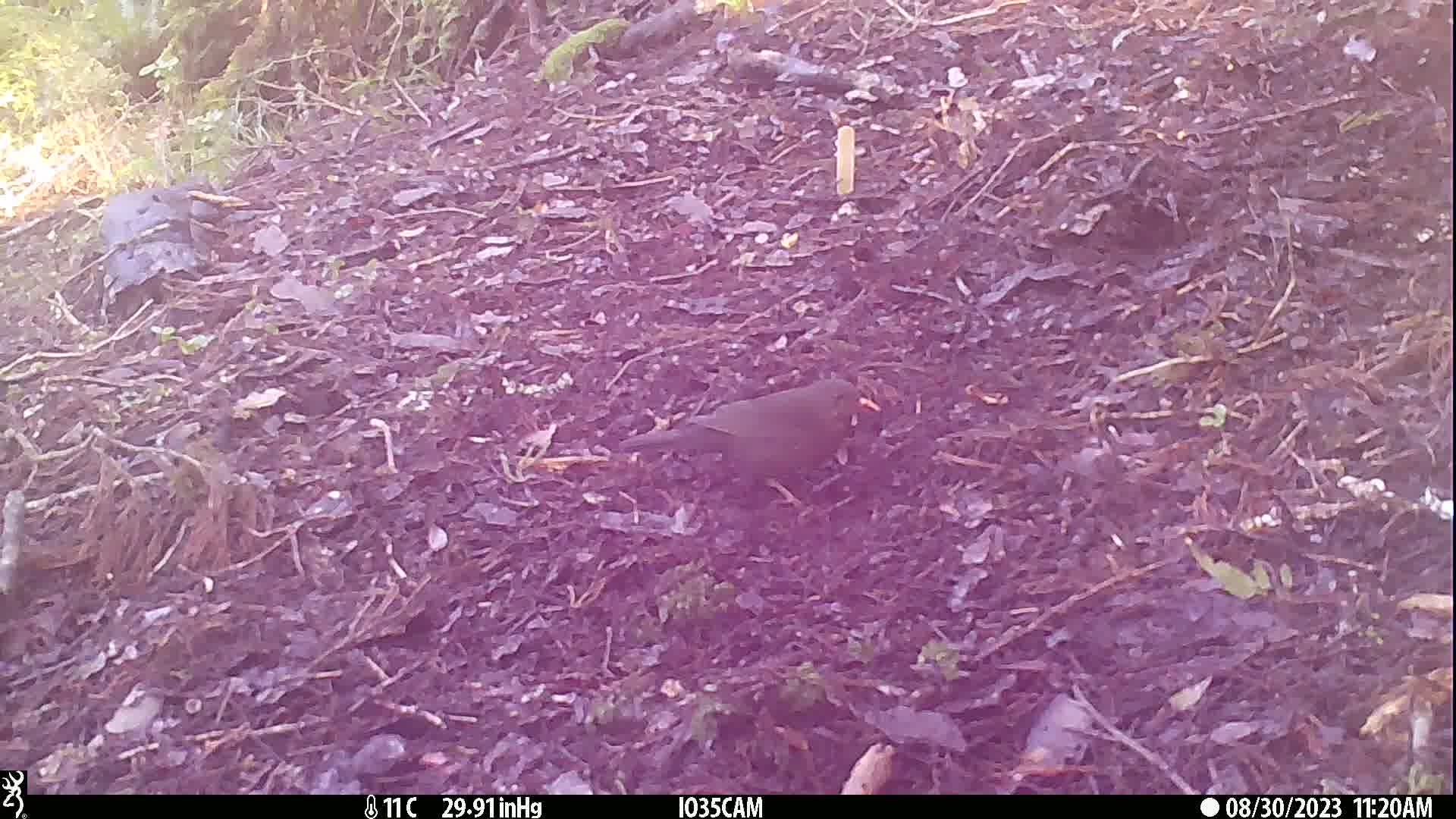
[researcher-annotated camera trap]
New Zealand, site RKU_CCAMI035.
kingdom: Animalia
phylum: Chordata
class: Aves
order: Passeriformes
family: Turdidae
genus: Turdus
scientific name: Turdus merula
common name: eurasian blackbird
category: blackbird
Blackbird (eurasian blackbird) (Turdus merula).